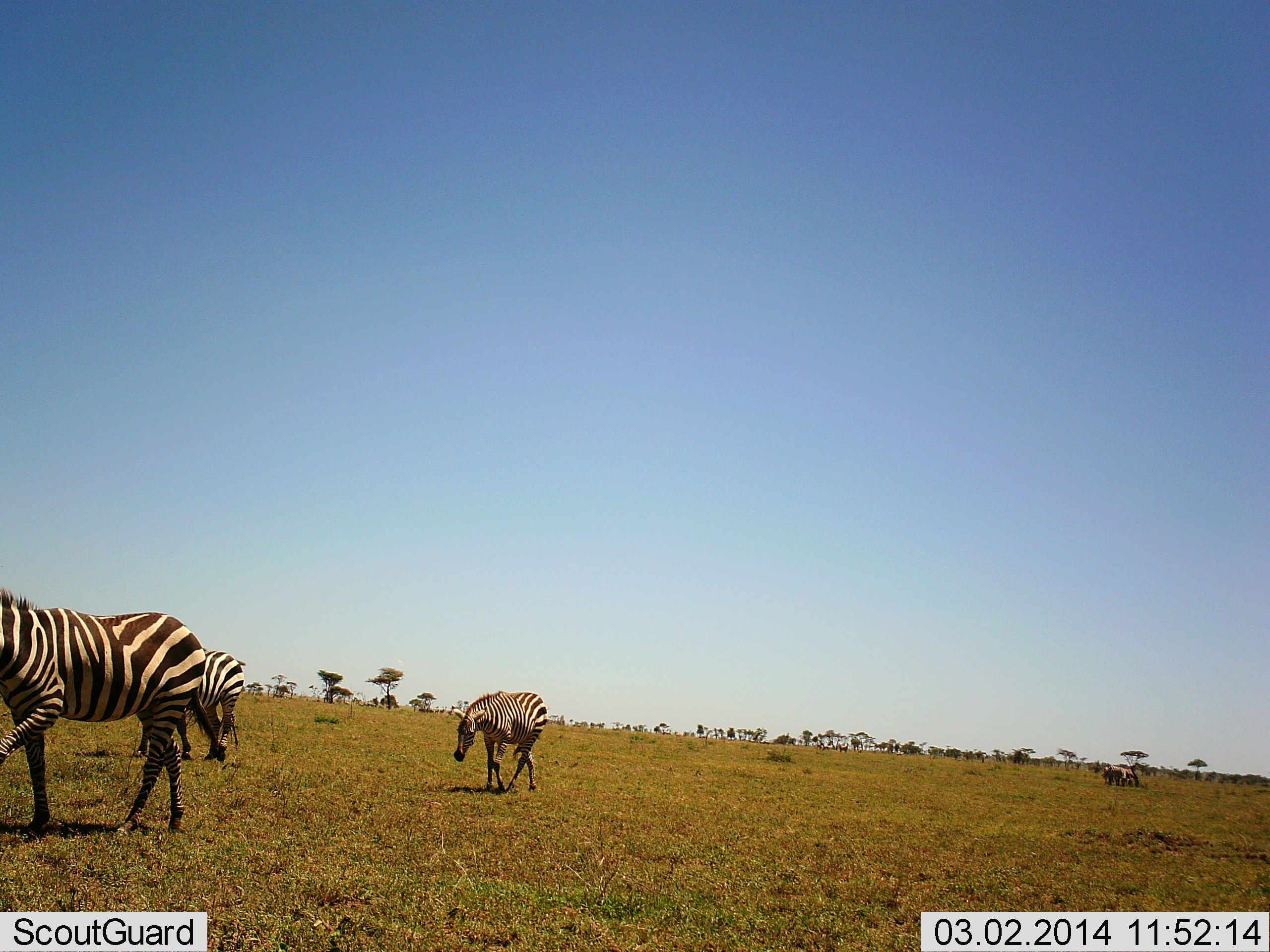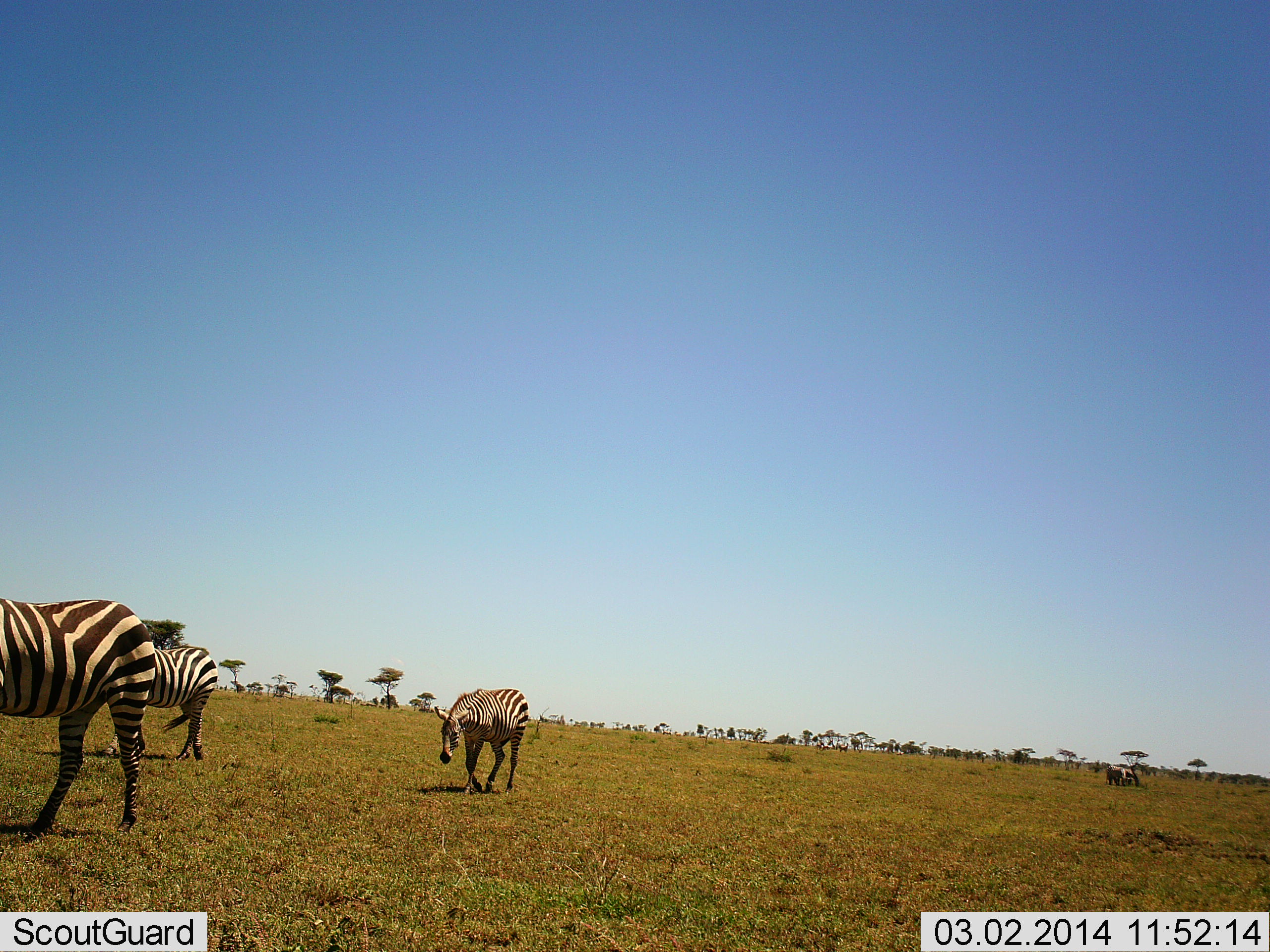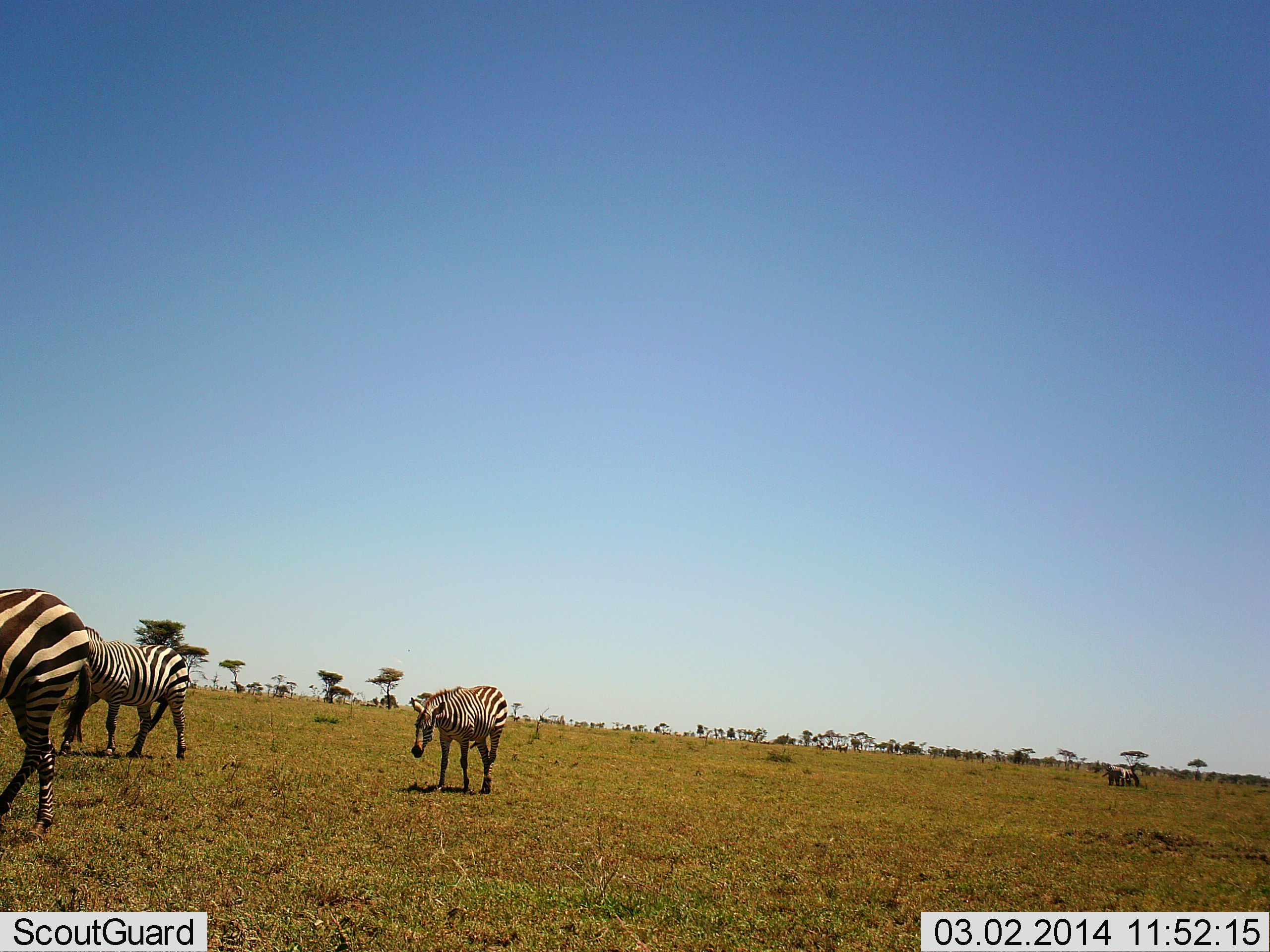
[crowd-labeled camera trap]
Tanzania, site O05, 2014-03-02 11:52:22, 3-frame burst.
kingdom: Animalia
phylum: Chordata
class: Mammalia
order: Perissodactyla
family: Equidae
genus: Equus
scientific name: Equus quagga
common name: plains zebra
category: zebra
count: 3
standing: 27%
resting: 0%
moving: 100%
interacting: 0%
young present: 0%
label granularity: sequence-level